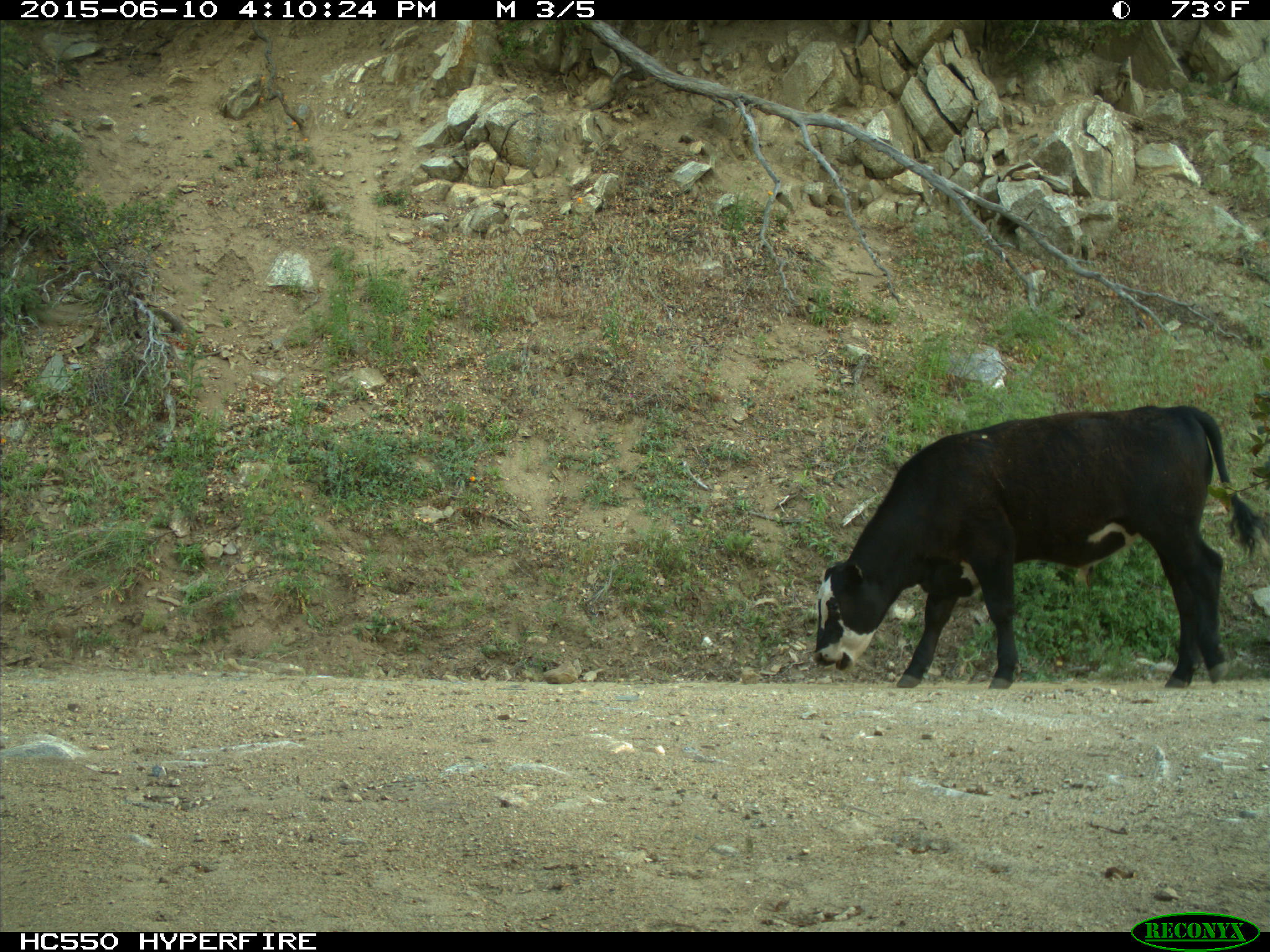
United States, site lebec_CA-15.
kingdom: Animalia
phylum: Chordata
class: Mammalia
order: Artiodactyla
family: Bovidae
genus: Bos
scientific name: Bos taurus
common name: domestic cow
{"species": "Bos taurus (domestic cow)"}